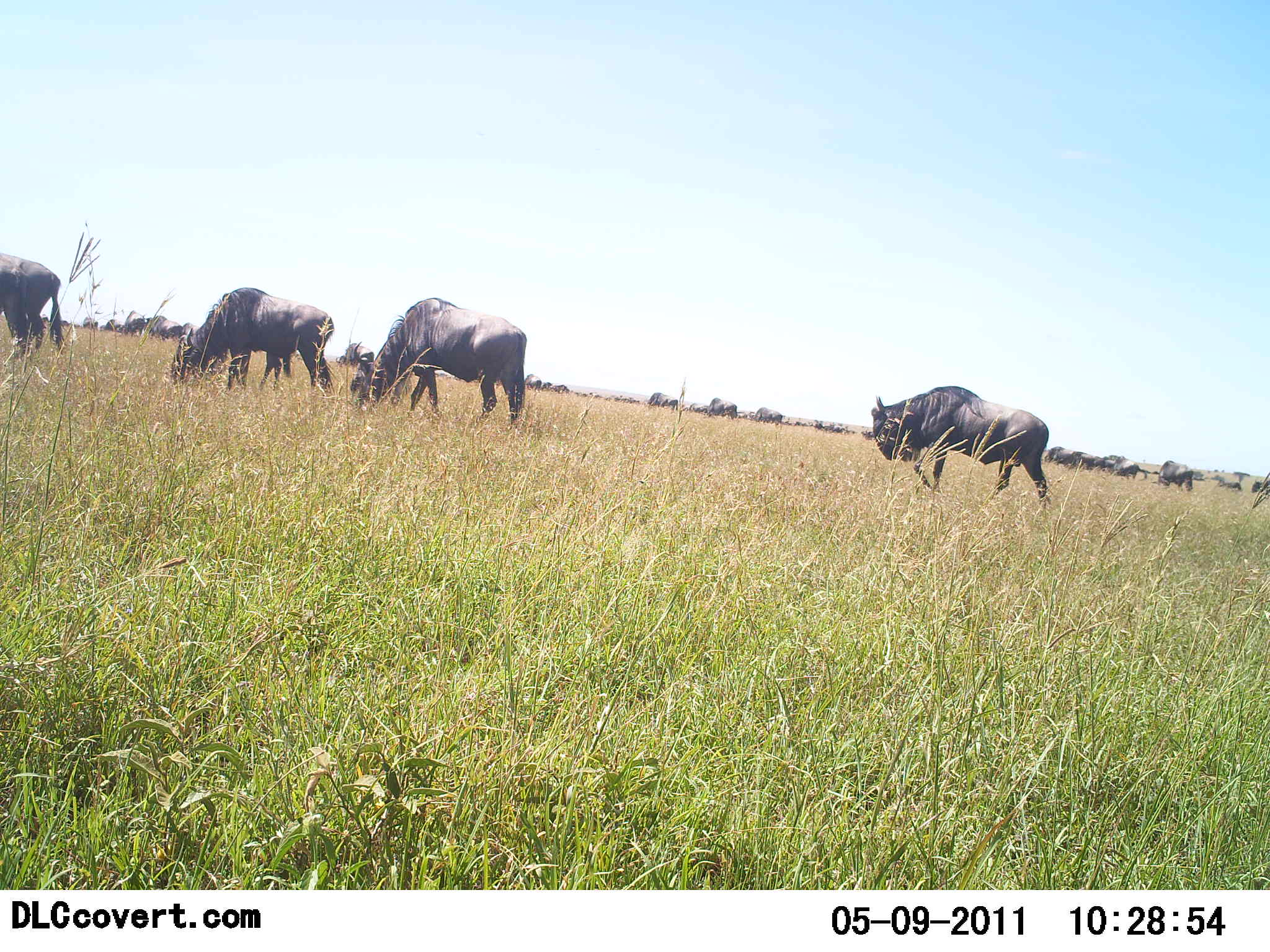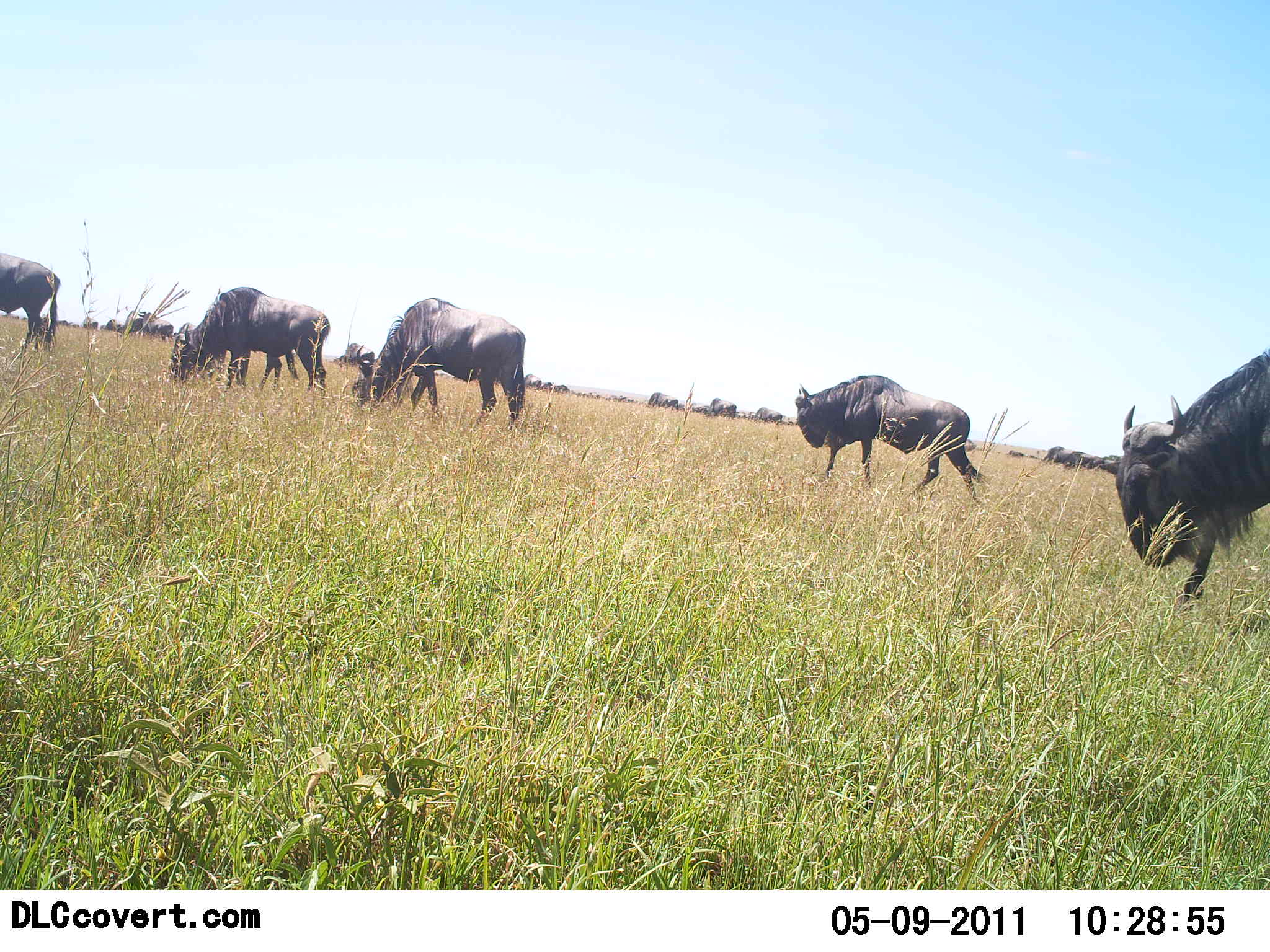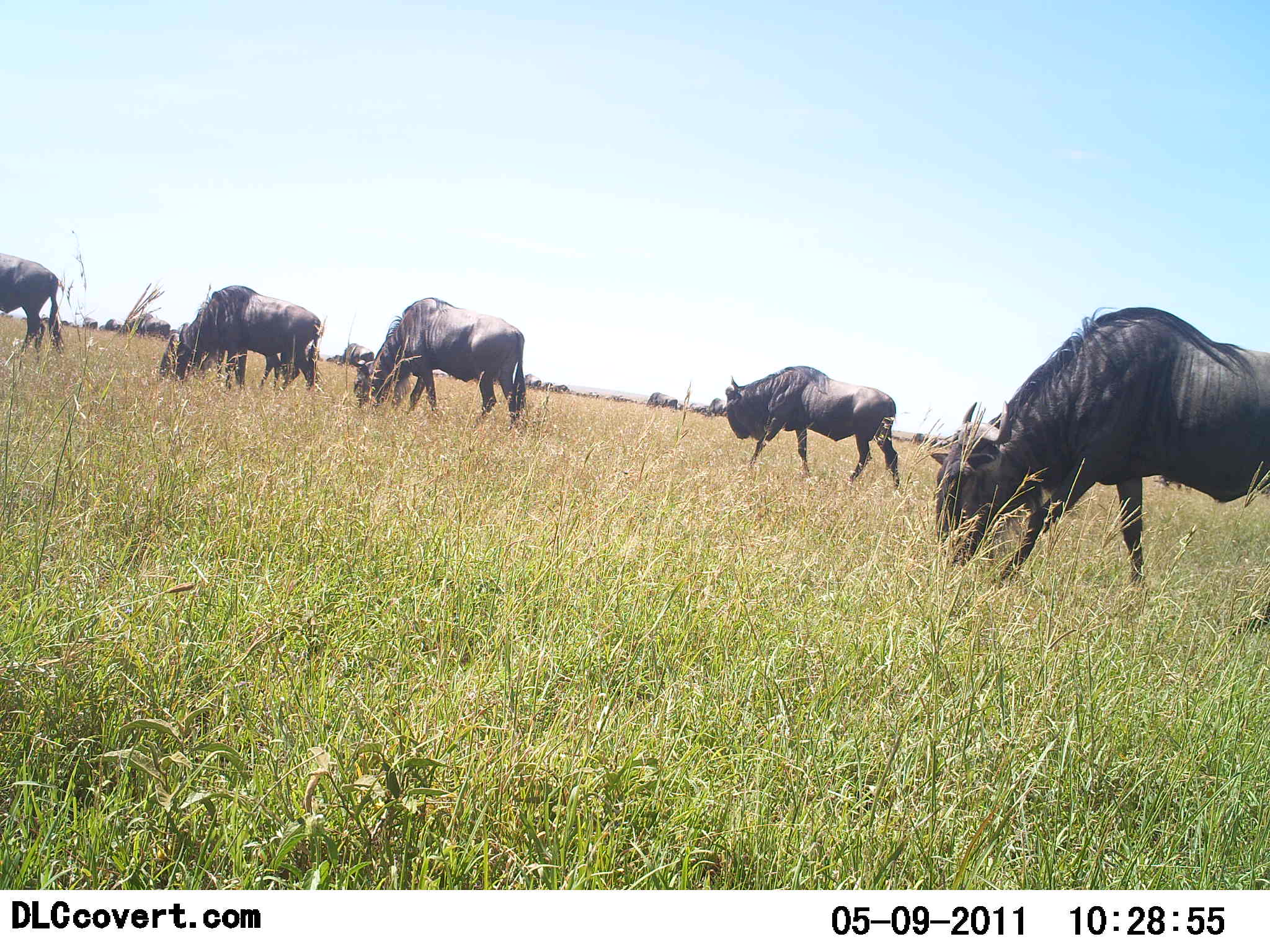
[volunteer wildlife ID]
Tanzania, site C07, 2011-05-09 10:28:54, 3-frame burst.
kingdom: Animalia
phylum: Chordata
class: Mammalia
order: Artiodactyla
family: Bovidae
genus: Connochaetes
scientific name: Connochaetes taurinus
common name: blue wildebeest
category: wildebeest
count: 6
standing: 17%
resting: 0%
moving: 75%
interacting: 0%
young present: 0%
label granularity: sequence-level